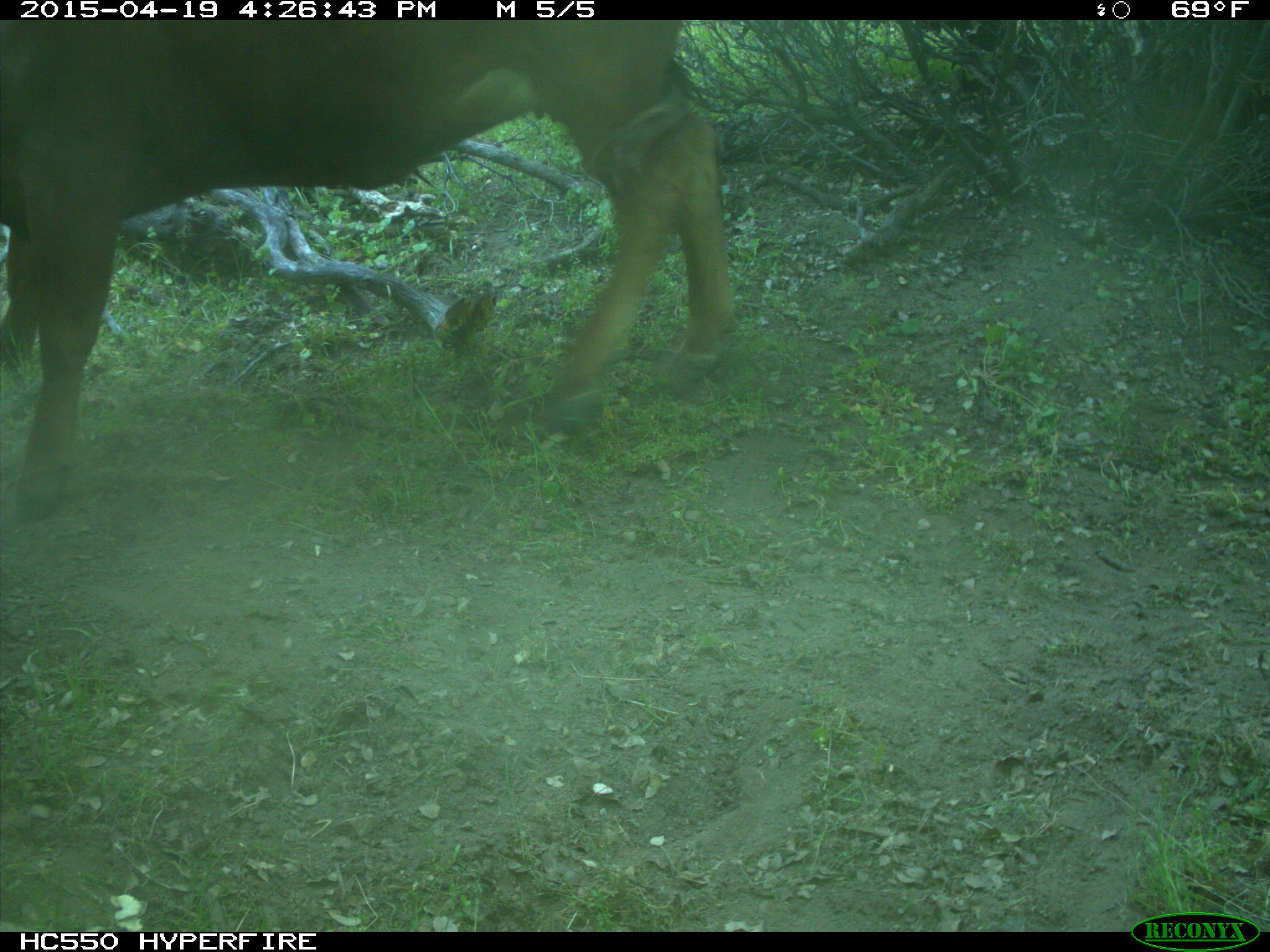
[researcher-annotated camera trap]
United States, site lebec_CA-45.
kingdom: Animalia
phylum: Chordata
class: Mammalia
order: Artiodactyla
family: Bovidae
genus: Bos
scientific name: Bos taurus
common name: domestic cow